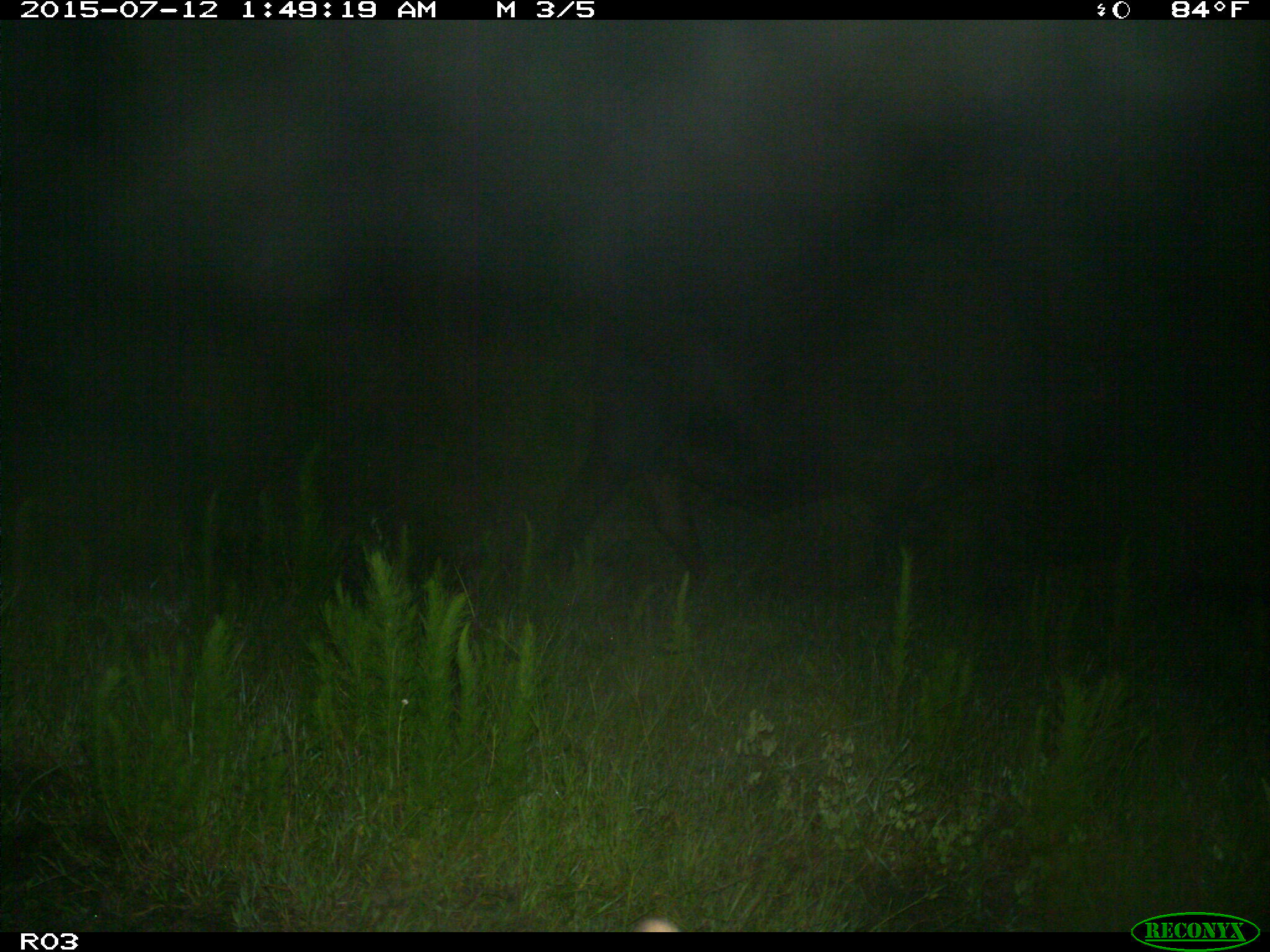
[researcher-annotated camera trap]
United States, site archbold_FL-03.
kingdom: Animalia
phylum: Chordata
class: Mammalia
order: Artiodactyla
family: Bovidae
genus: Bos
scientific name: Bos taurus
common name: domestic cow